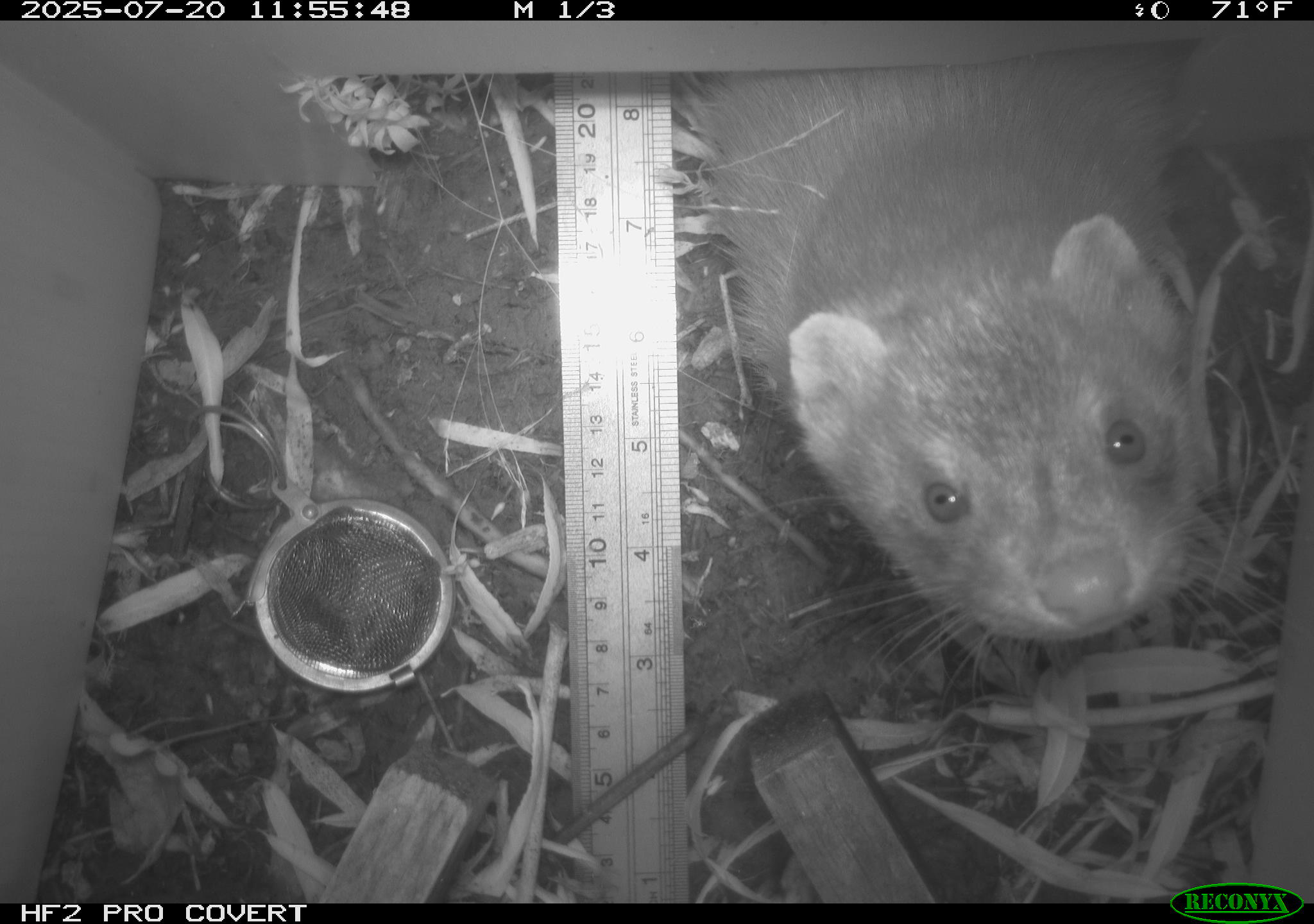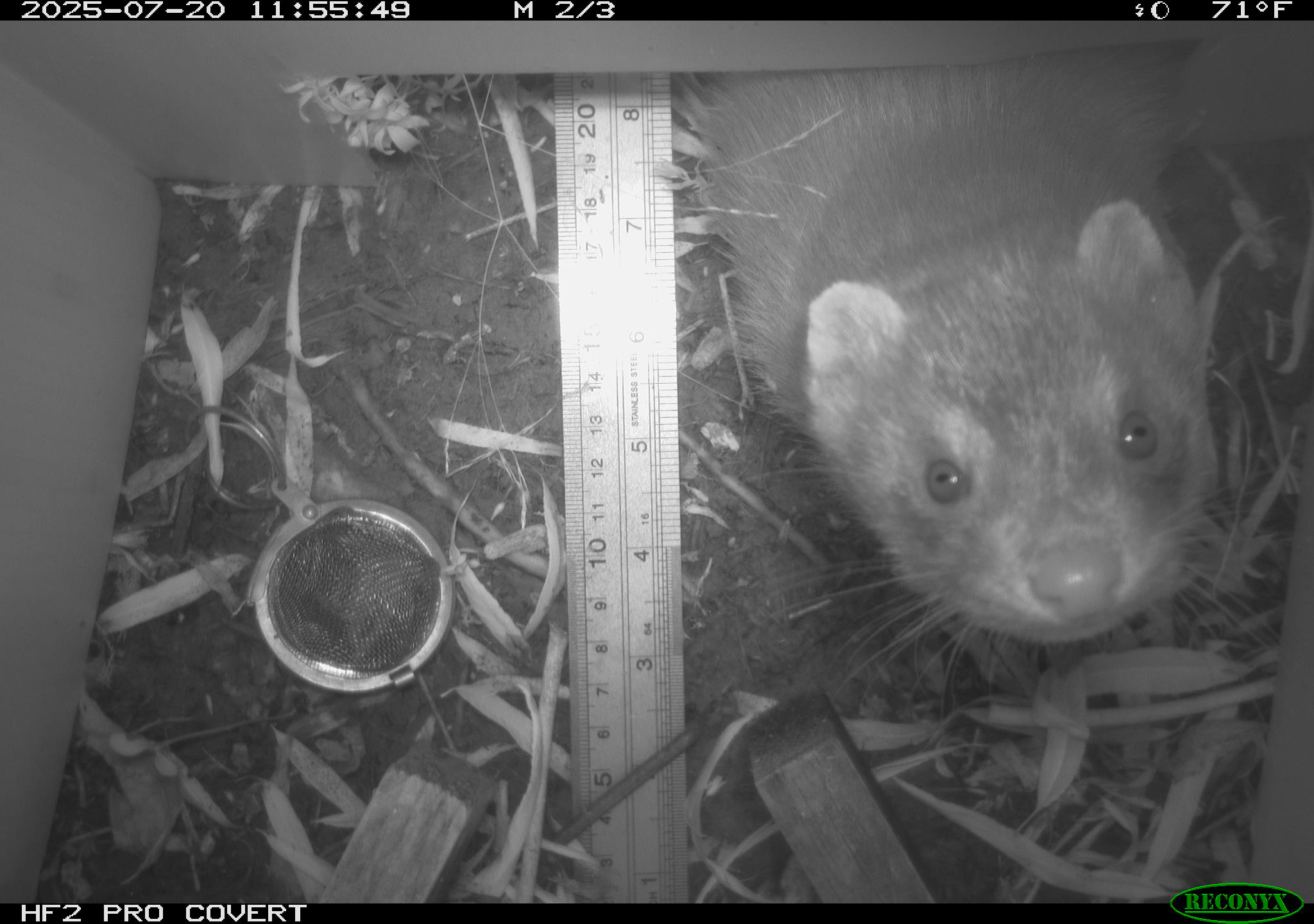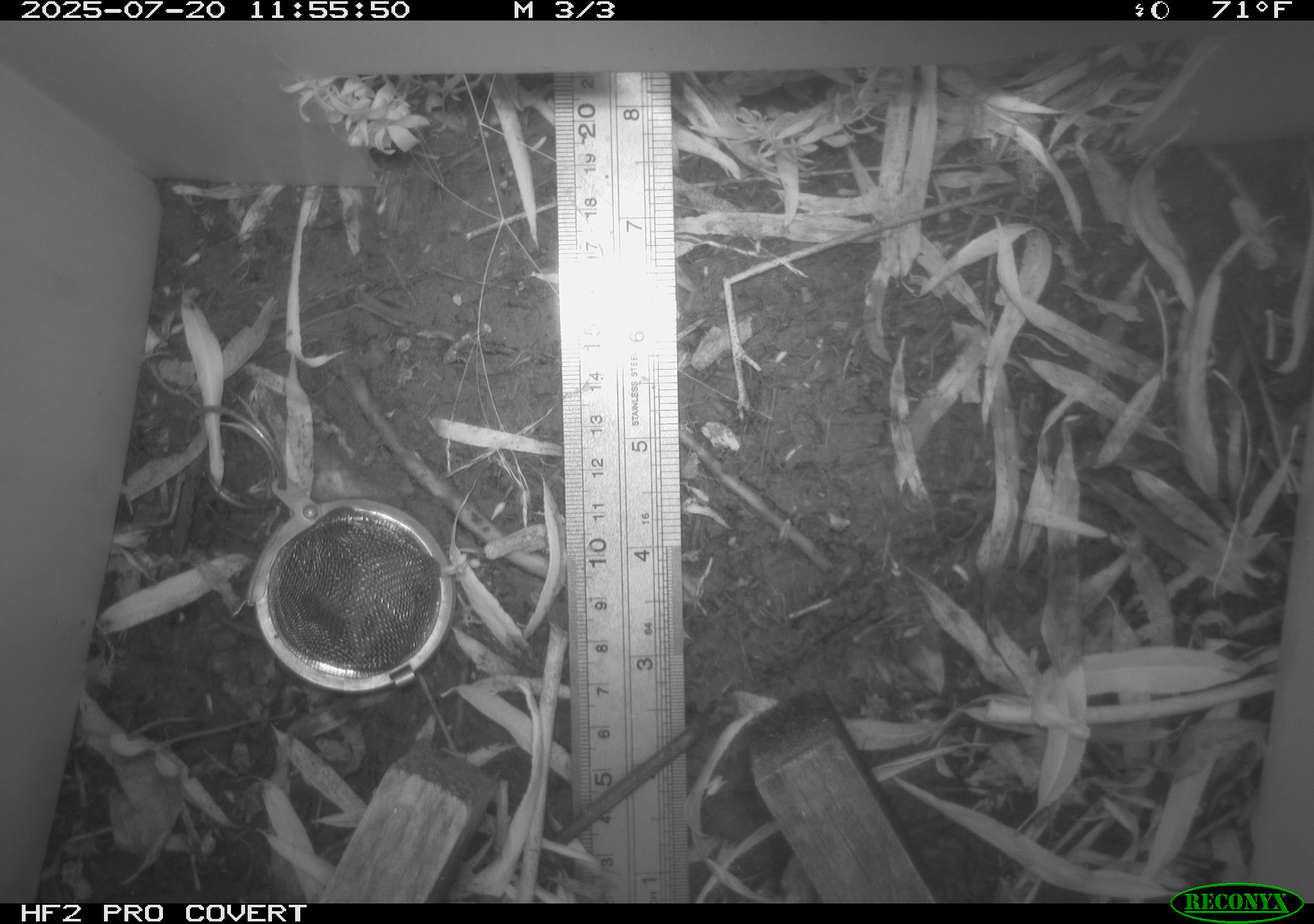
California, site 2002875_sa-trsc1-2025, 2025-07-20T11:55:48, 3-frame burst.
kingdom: Animalia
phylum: Chordata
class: Mammalia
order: Carnivora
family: Mustelidae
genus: Neogale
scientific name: Neogale vison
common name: american mink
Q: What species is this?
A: American mink (Neogale vison).